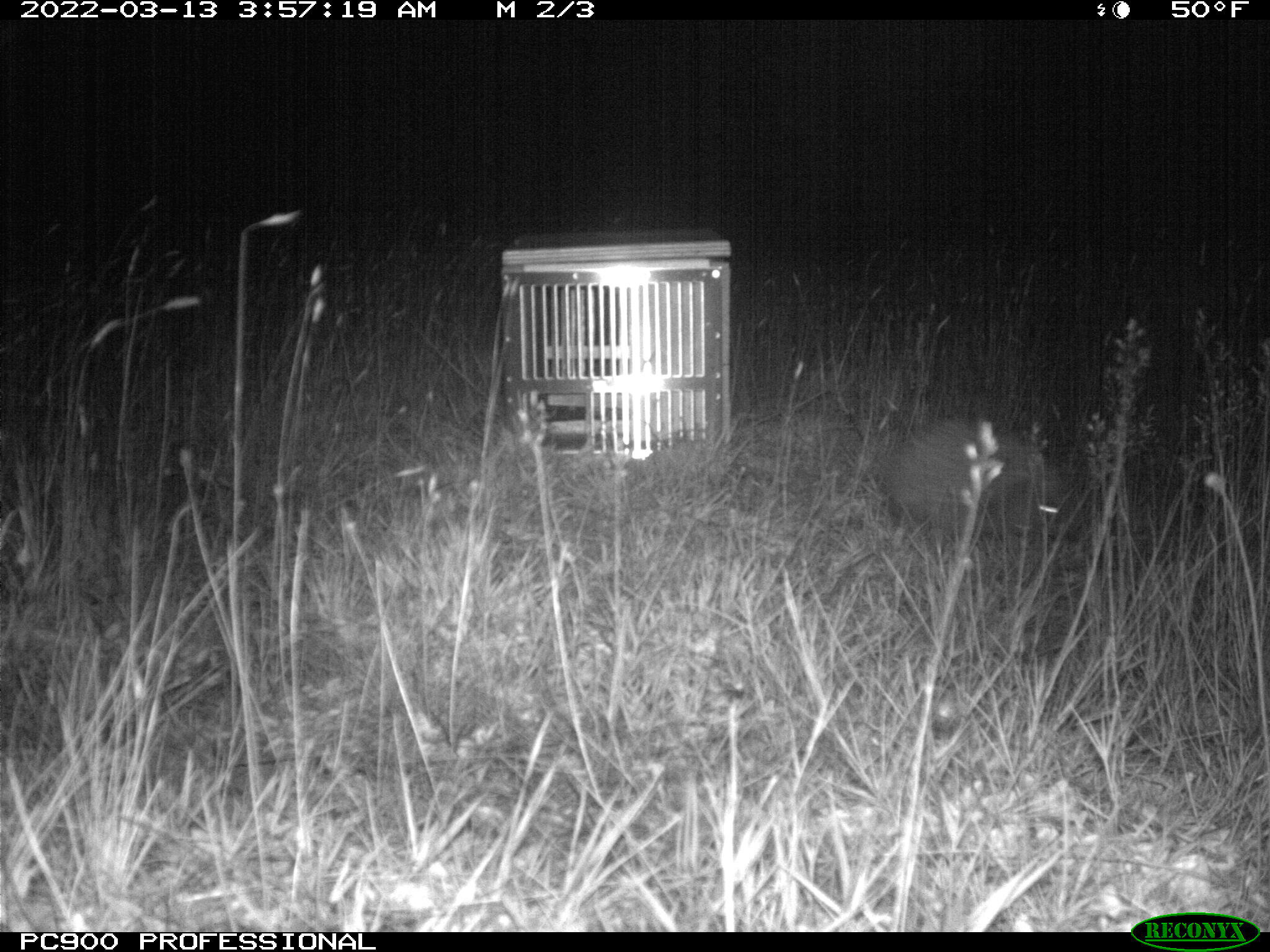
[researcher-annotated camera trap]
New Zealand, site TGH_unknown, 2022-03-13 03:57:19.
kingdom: Animalia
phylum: Chordata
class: Mammalia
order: Eulipotyphla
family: Erinaceidae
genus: Erinaceus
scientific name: Erinaceus europaeus europaeus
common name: european hedgehog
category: hedgehog